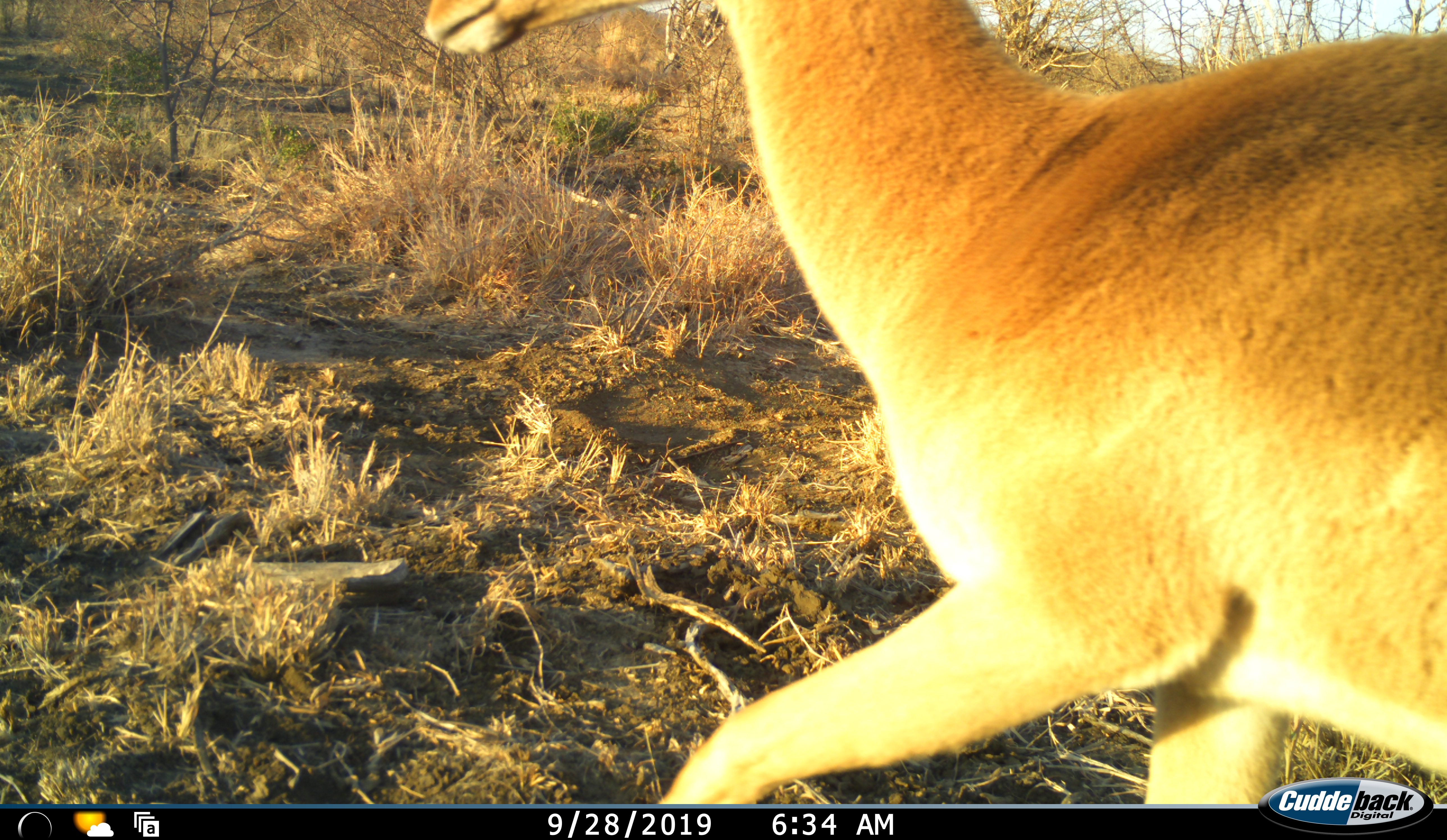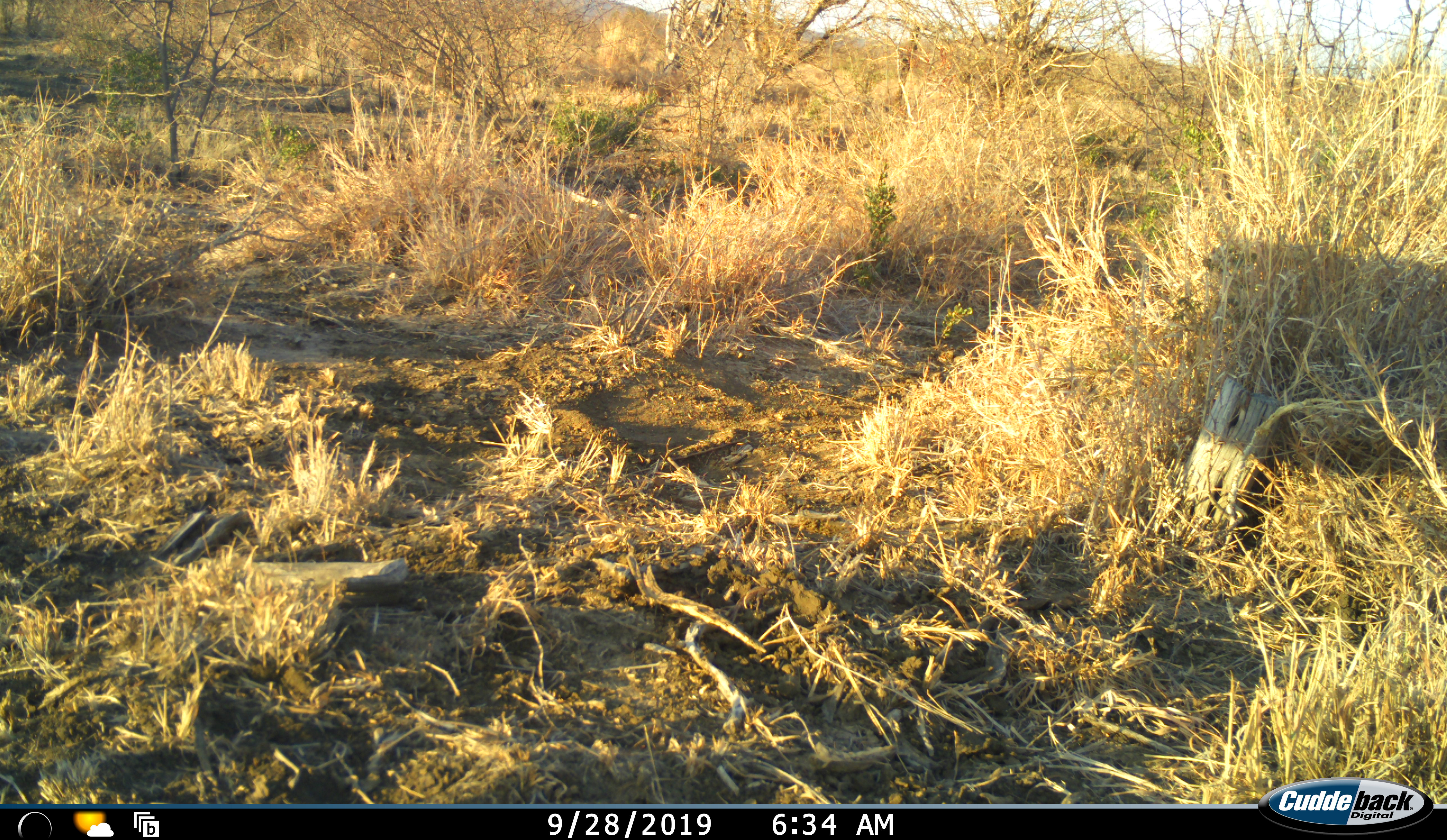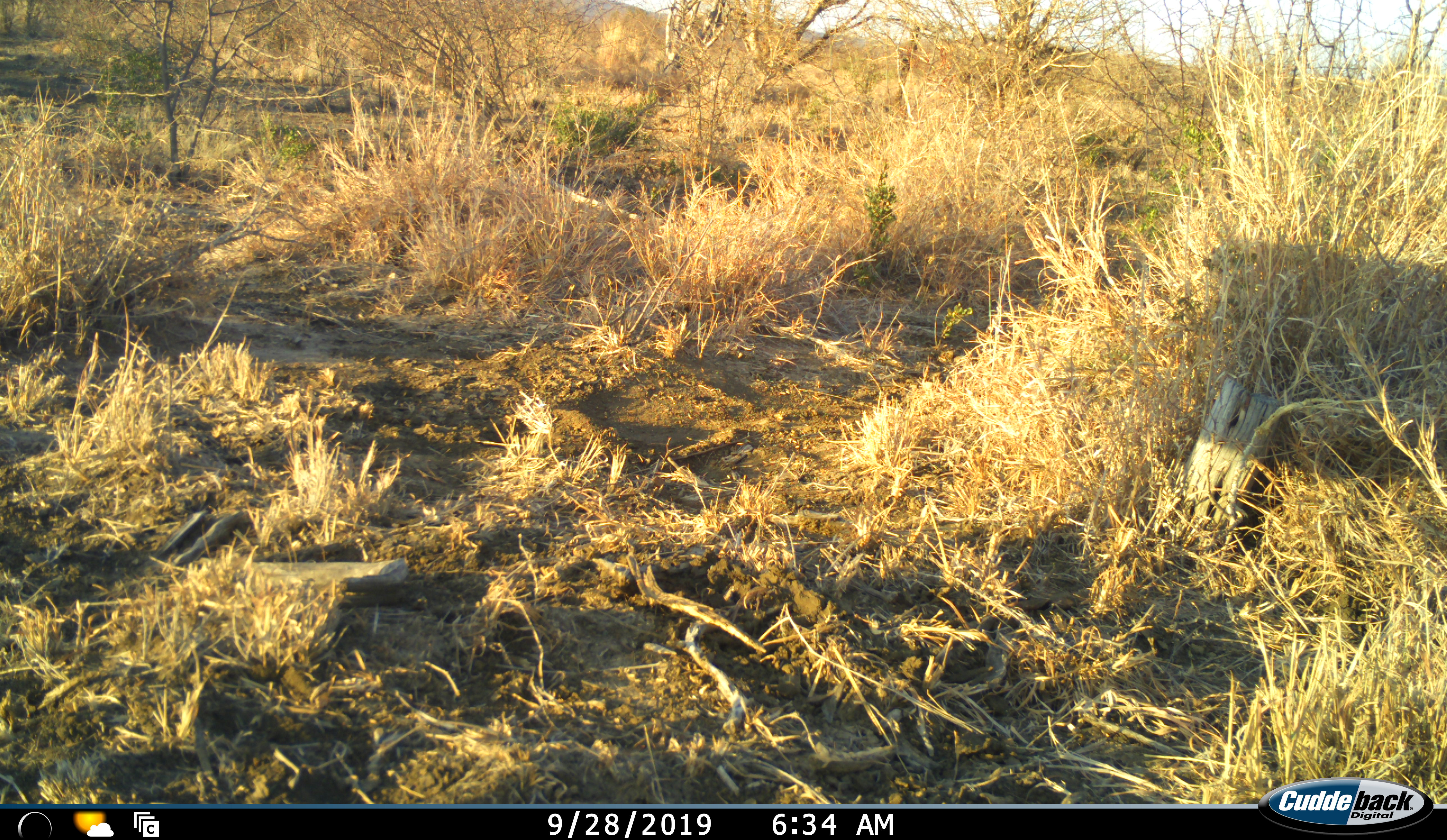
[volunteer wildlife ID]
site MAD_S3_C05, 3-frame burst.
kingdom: Animalia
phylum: Chordata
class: Mammalia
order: Artiodactyla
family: Bovidae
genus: Aepyceros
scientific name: Aepyceros melampus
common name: impala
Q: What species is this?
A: Impala (Aepyceros melampus).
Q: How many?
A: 1.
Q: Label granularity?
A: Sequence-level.